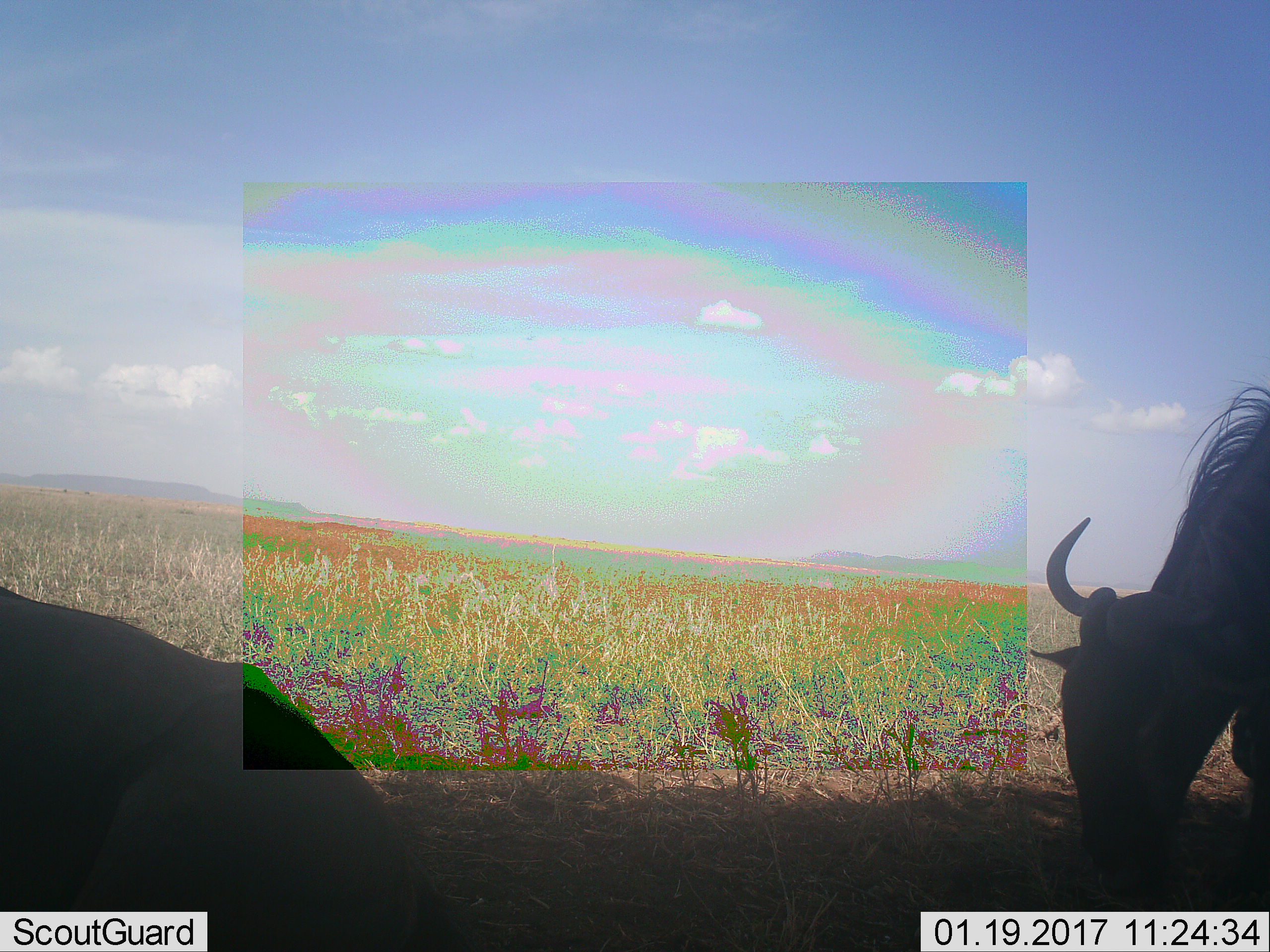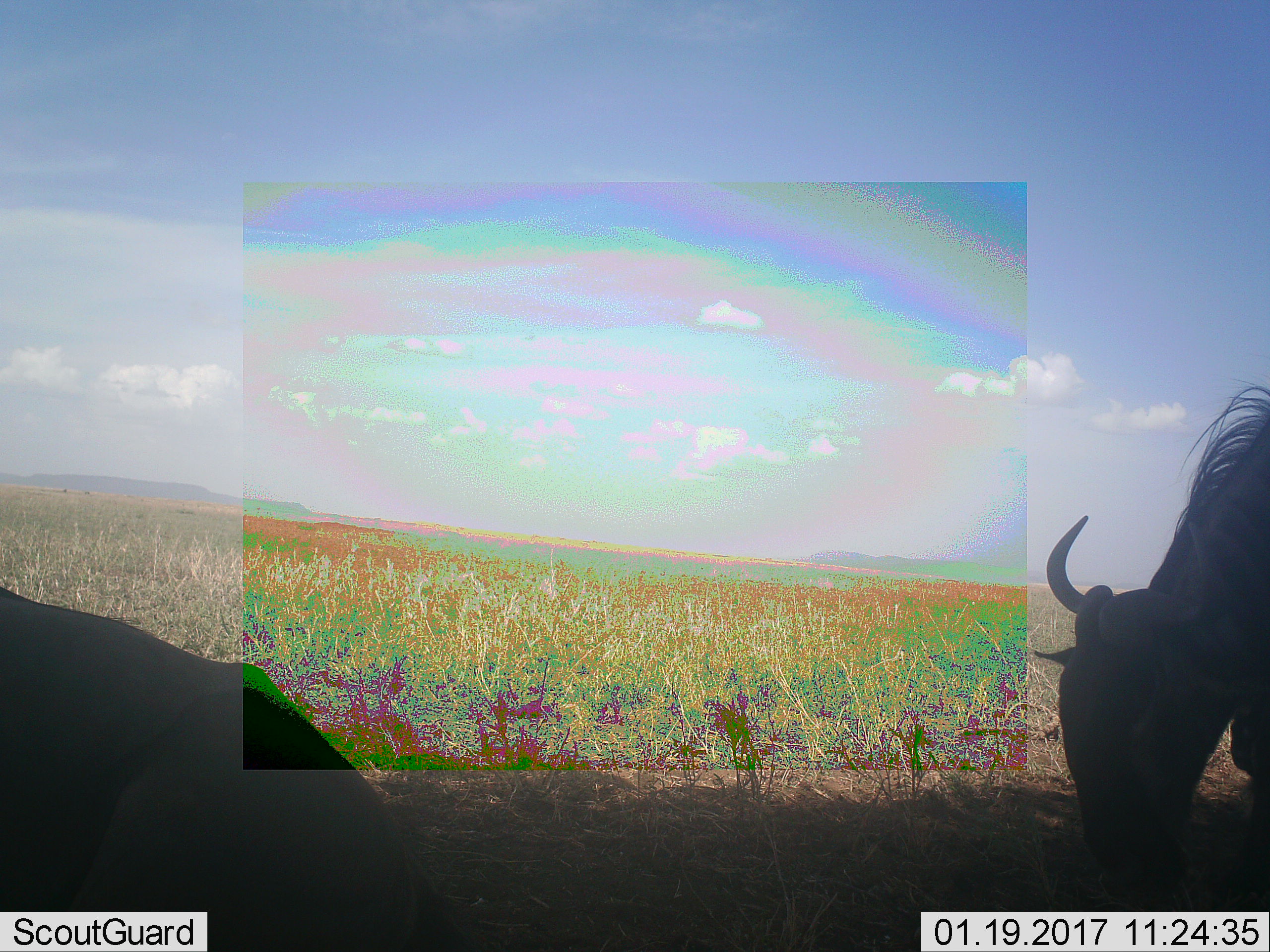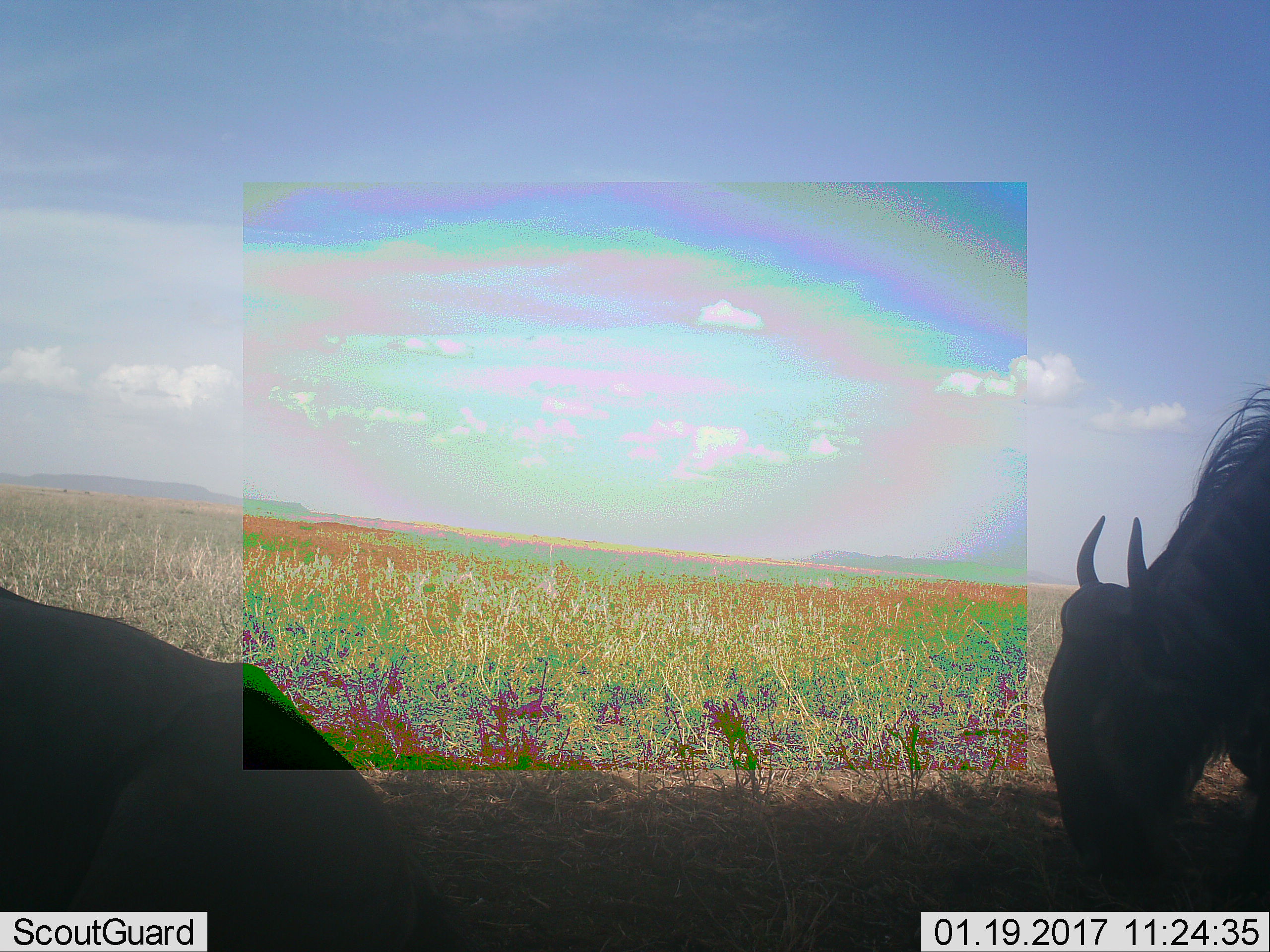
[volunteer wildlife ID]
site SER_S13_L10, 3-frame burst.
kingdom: Animalia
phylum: Chordata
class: Mammalia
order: Artiodactyla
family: Bovidae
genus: Connochaetes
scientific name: Connochaetes taurinus taurinus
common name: blue wildebeest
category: wildebeestblue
Wildebeestblue (blue wildebeest) (Connochaetes taurinus taurinus), count 2. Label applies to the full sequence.